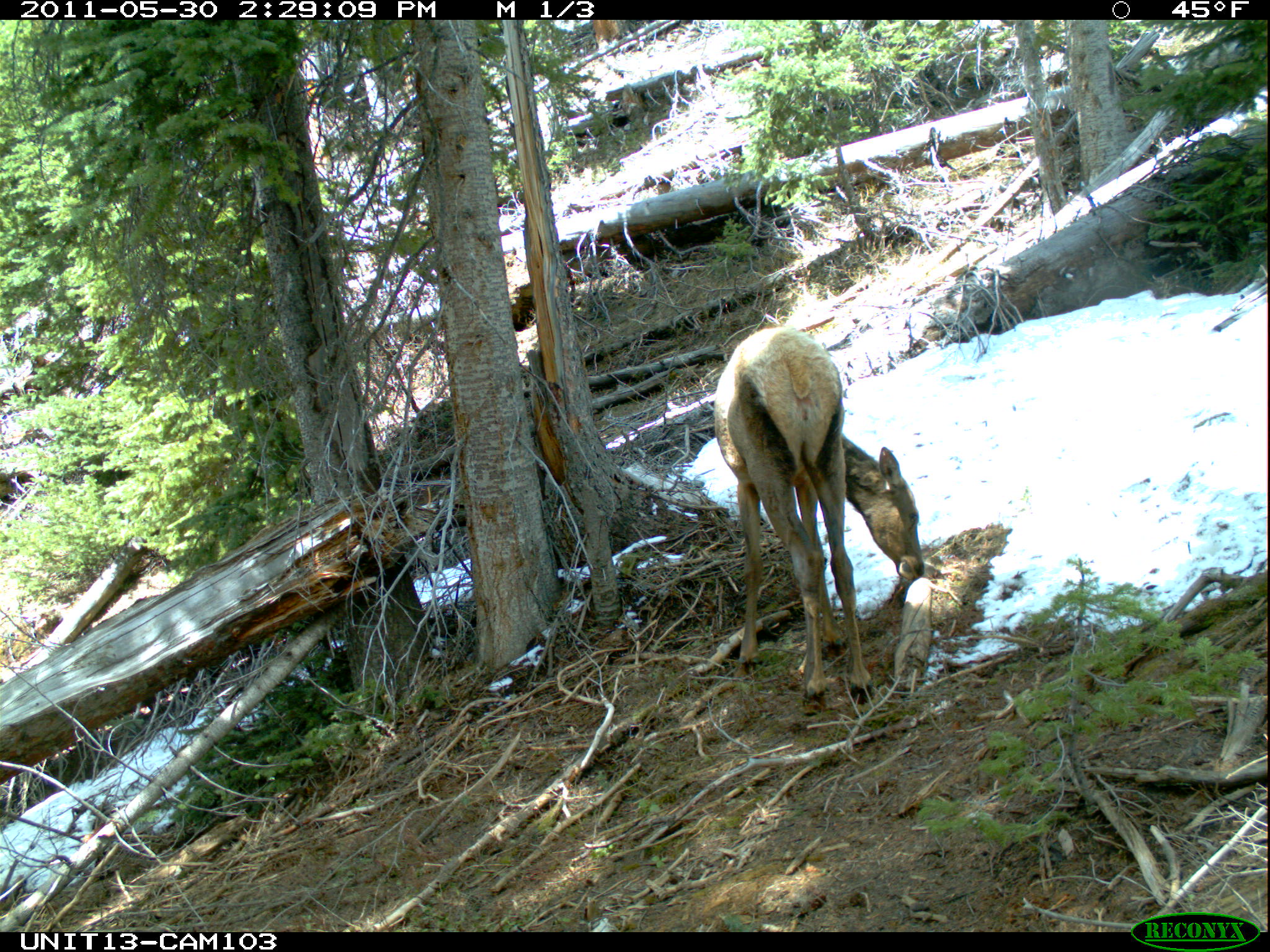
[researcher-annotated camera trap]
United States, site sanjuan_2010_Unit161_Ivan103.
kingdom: Animalia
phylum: Chordata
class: Mammalia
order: Artiodactyla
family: Cervidae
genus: Cervus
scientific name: Cervus elaphus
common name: red deer